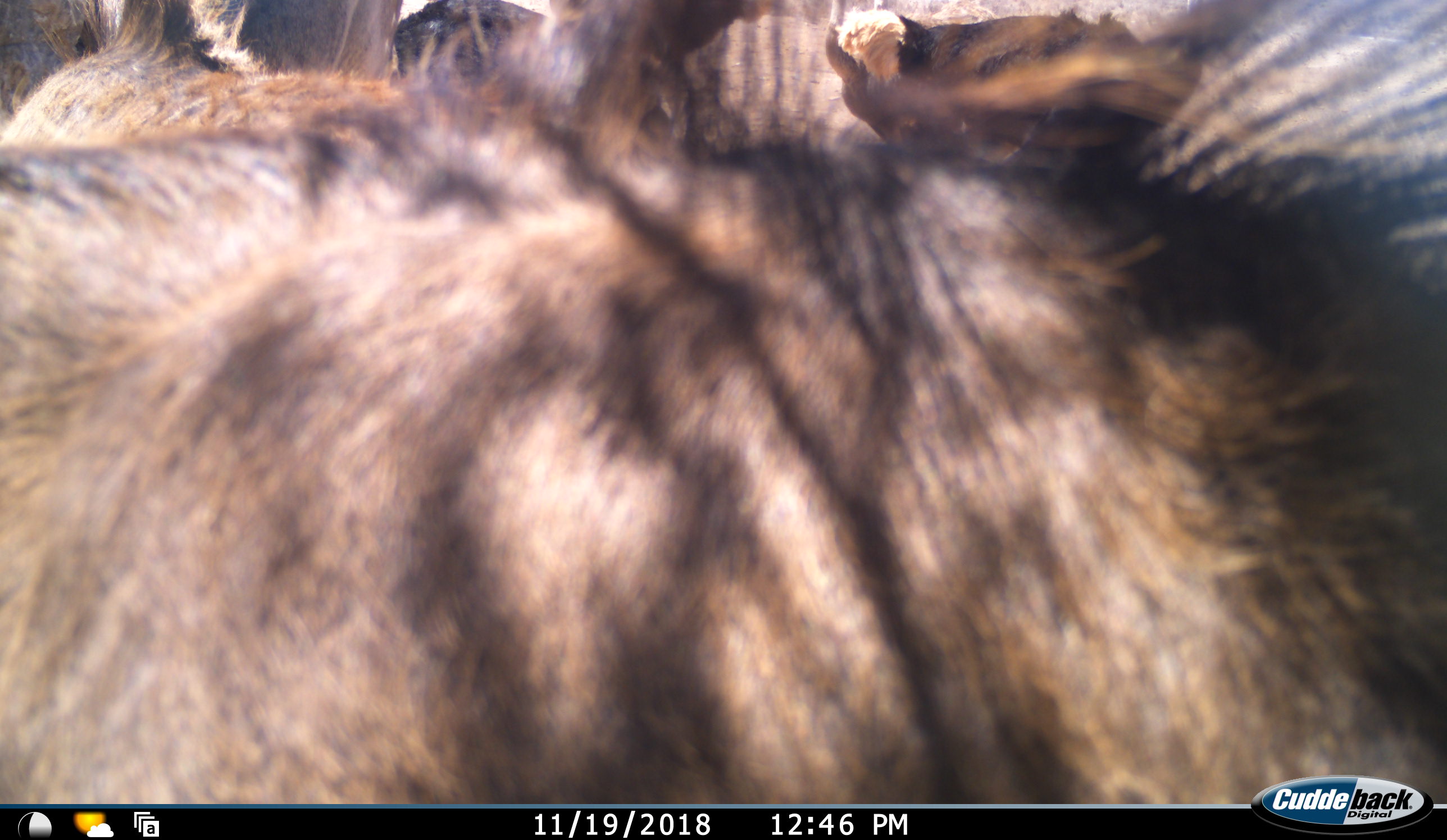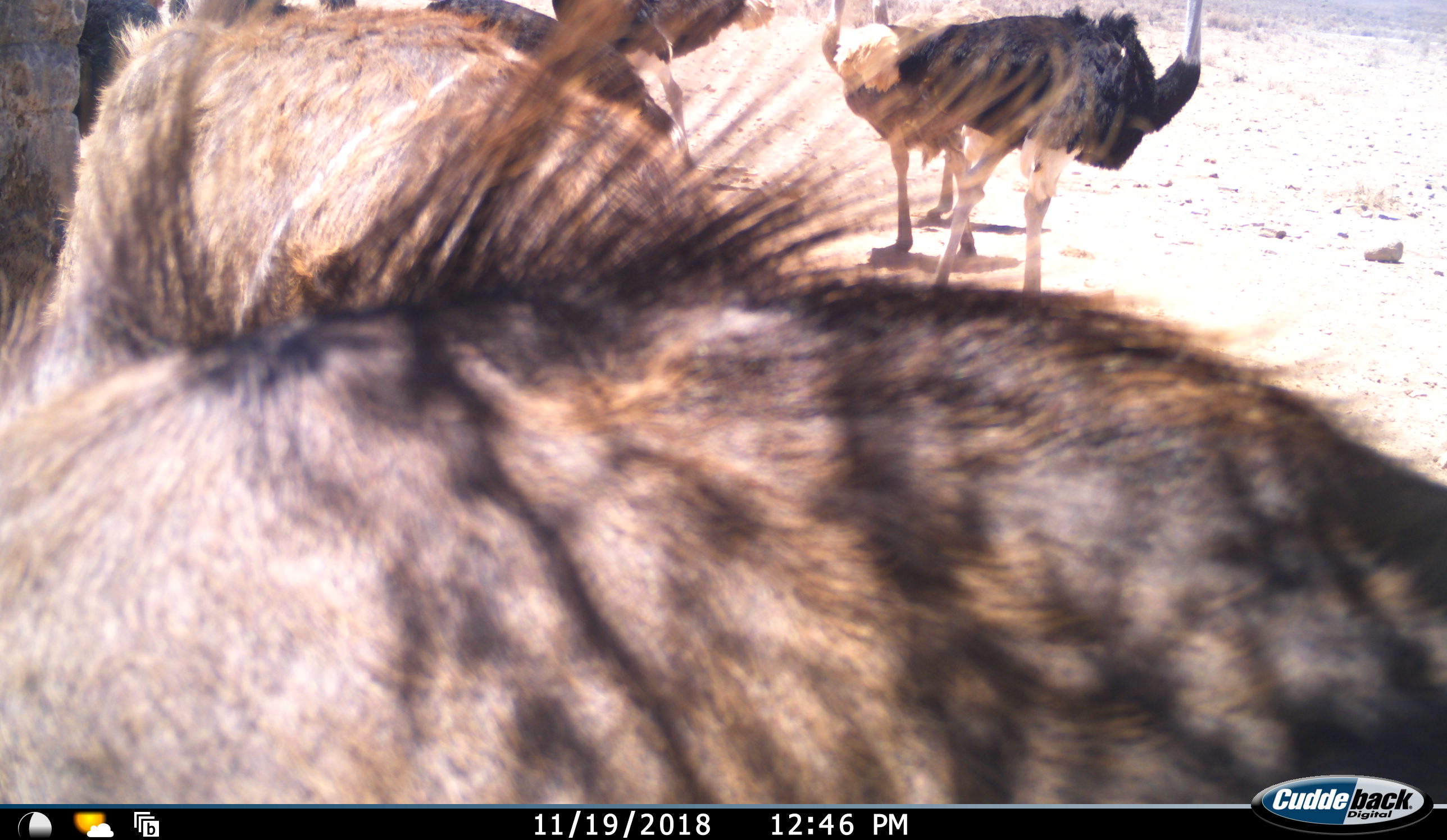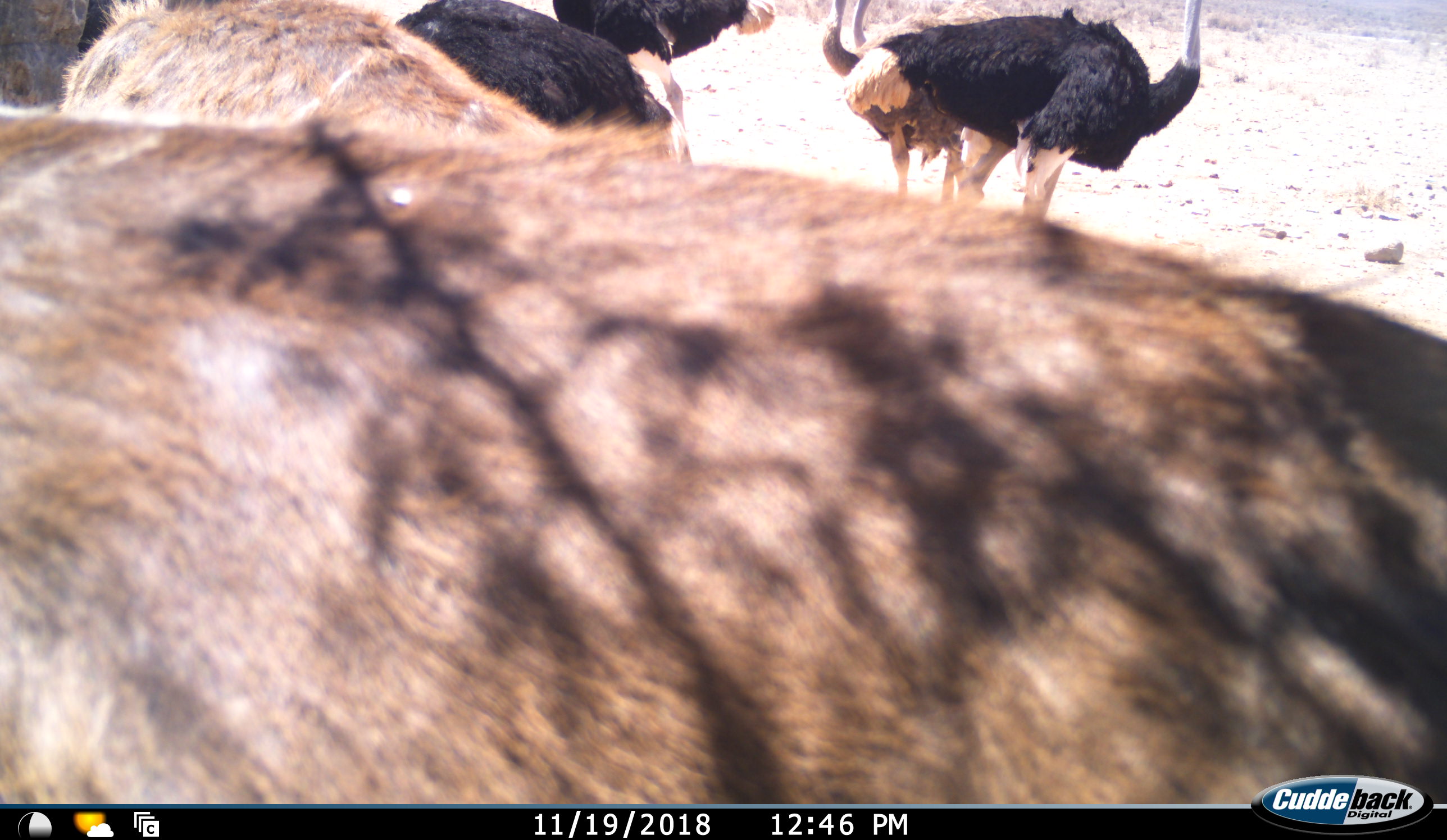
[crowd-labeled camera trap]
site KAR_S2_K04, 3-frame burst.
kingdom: Animalia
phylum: Chordata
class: Aves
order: Struthioniformes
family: Struthionidae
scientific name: Struthionidae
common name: ostrich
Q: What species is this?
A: Ostrich (Struthionidae).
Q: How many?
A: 5.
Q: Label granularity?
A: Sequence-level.